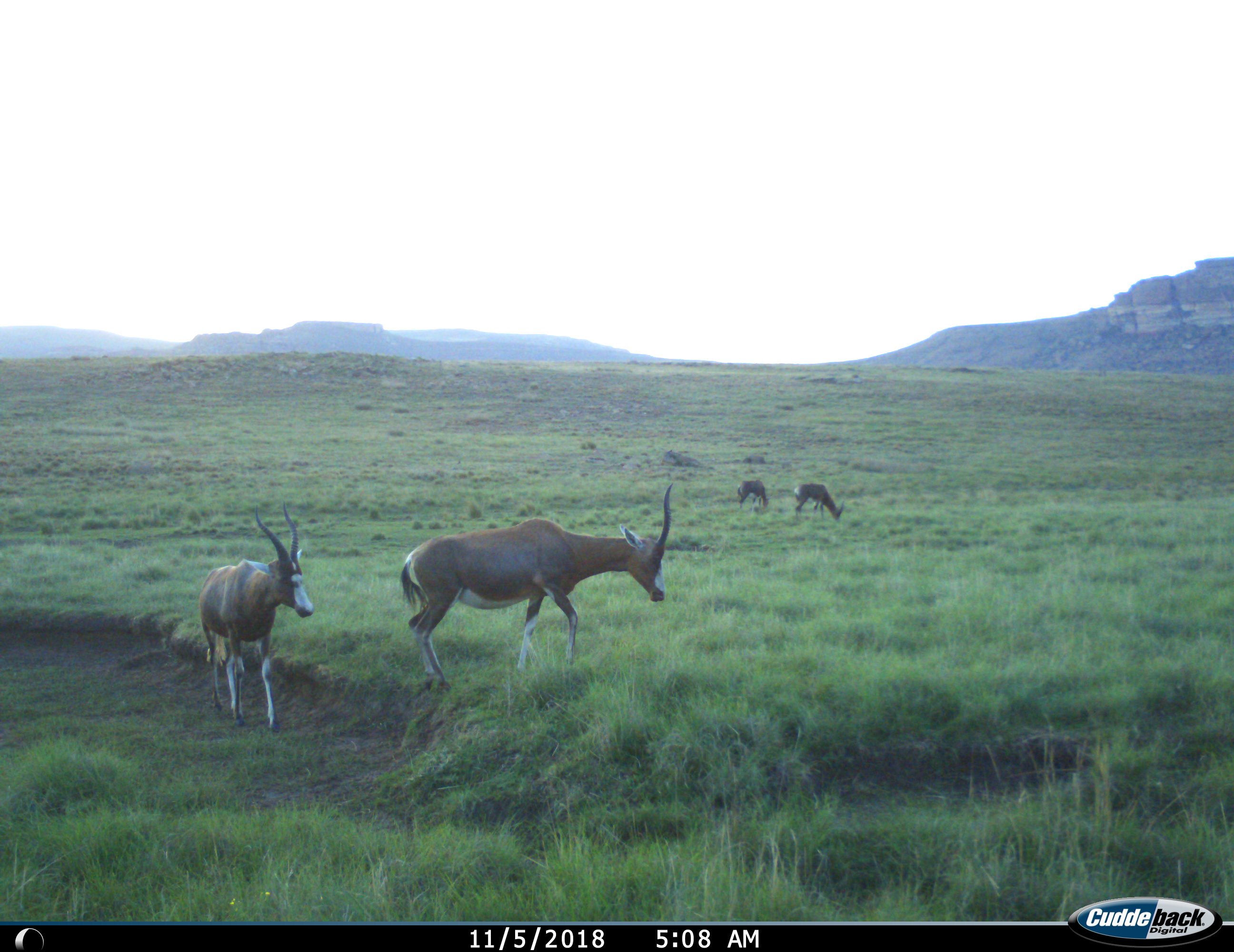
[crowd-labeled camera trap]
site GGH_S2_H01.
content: unidentified animal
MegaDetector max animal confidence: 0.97